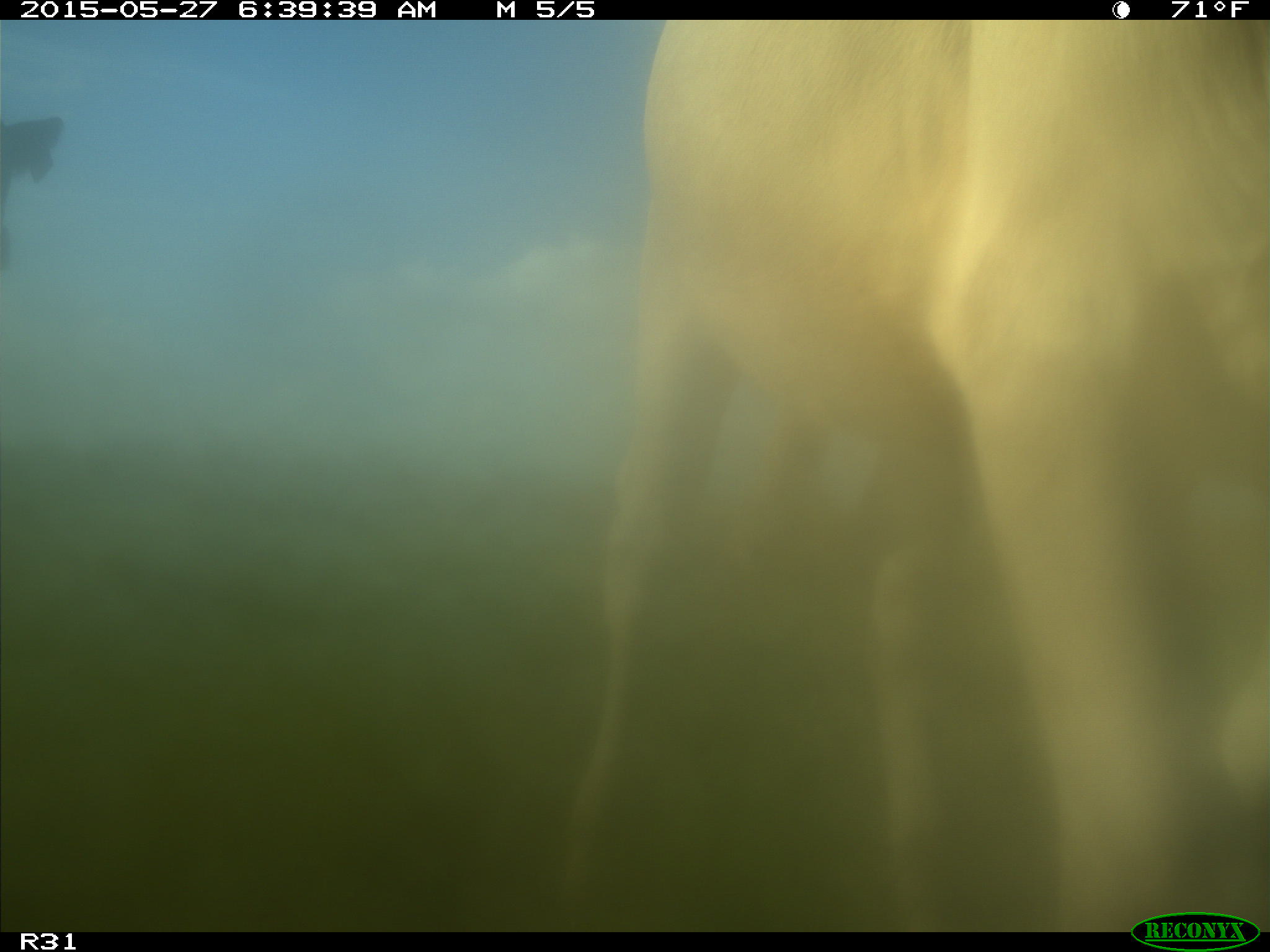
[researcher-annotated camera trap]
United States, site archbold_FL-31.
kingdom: Animalia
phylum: Chordata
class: Mammalia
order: Artiodactyla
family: Bovidae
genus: Bos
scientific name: Bos taurus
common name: domestic cow